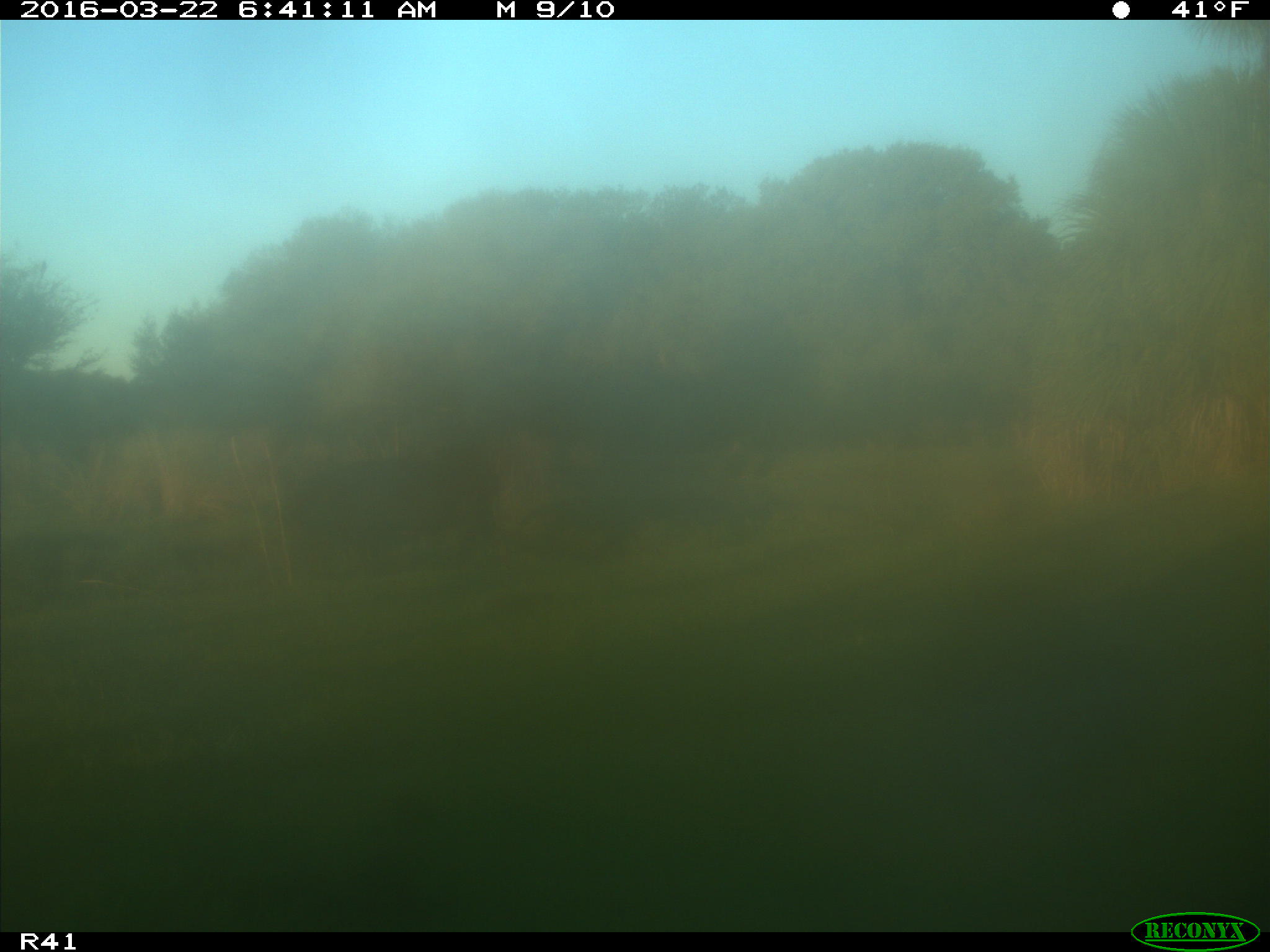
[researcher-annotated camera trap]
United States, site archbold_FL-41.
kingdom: Animalia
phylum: Chordata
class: Mammalia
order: Artiodactyla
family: Bovidae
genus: Bos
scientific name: Bos taurus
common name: domestic cow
Bos taurus (domestic cow).